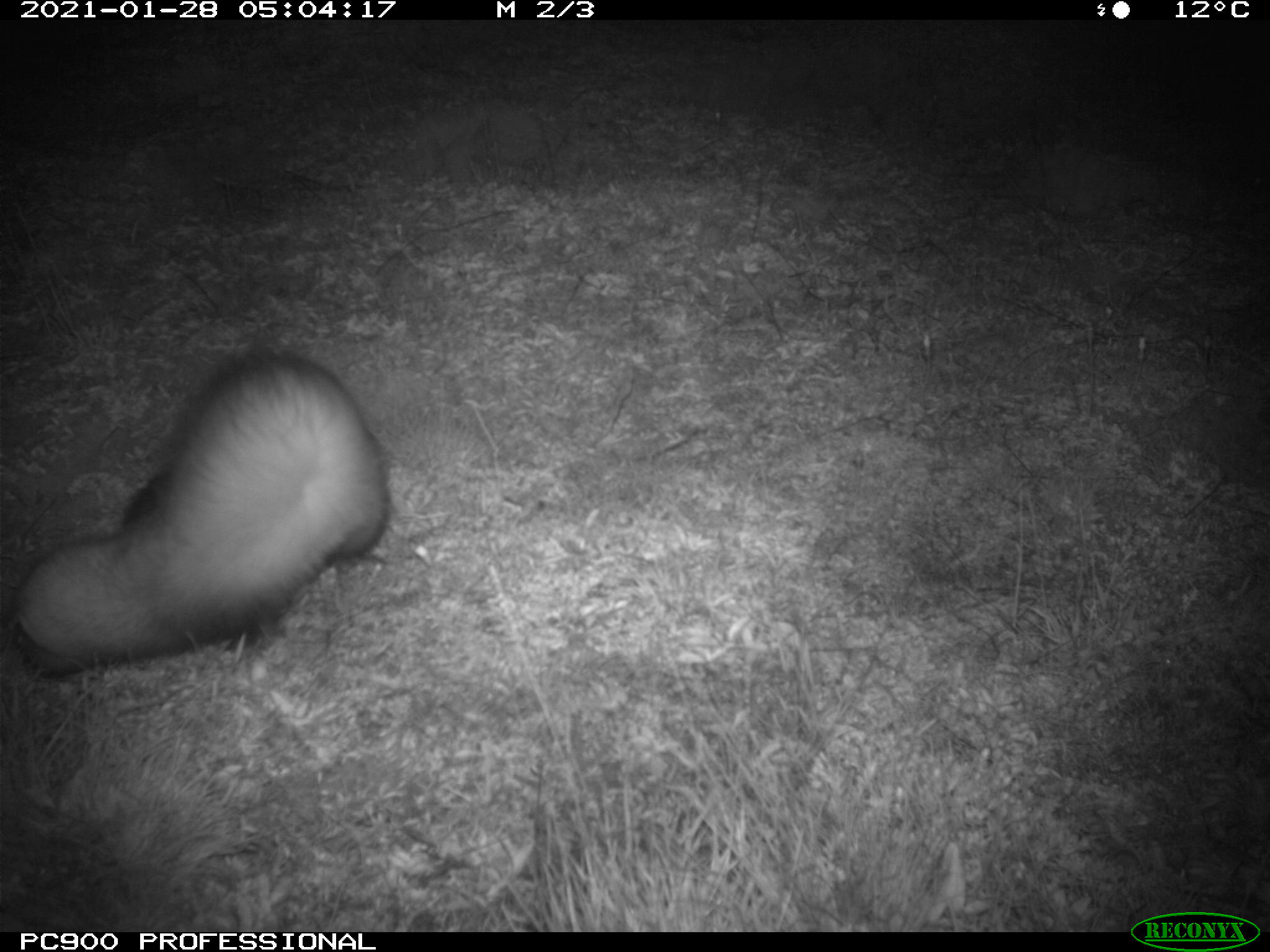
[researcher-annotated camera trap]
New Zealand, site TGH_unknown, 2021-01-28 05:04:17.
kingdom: Animalia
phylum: Chordata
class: Mammalia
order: Carnivora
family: Mustelidae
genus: Mustela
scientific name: Mustela furo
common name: ferret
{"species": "ferret (Mustela furo)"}